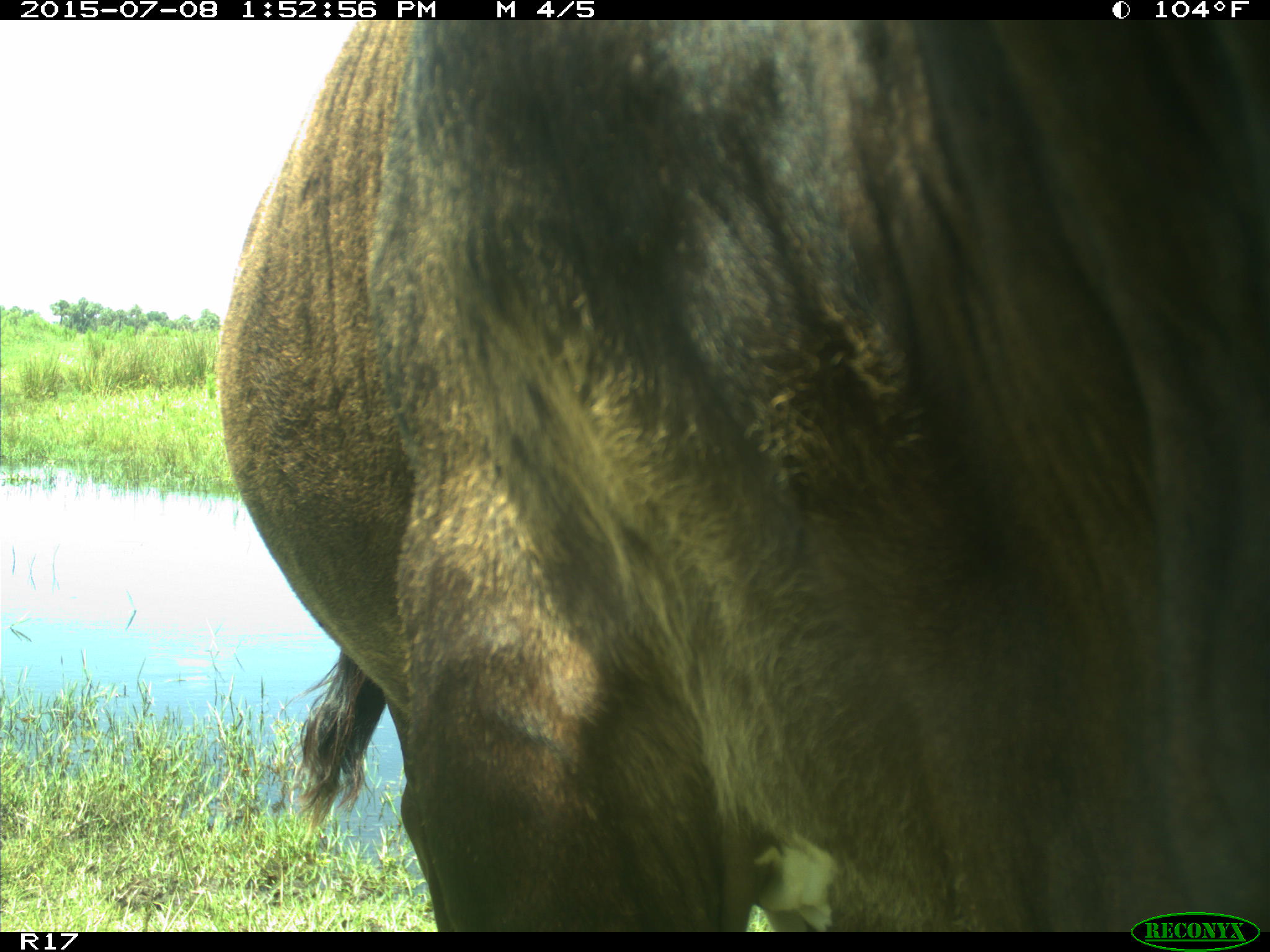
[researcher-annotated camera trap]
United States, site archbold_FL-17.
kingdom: Animalia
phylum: Chordata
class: Mammalia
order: Artiodactyla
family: Bovidae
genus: Bos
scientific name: Bos taurus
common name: domestic cow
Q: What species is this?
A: Bos taurus (domestic cow).